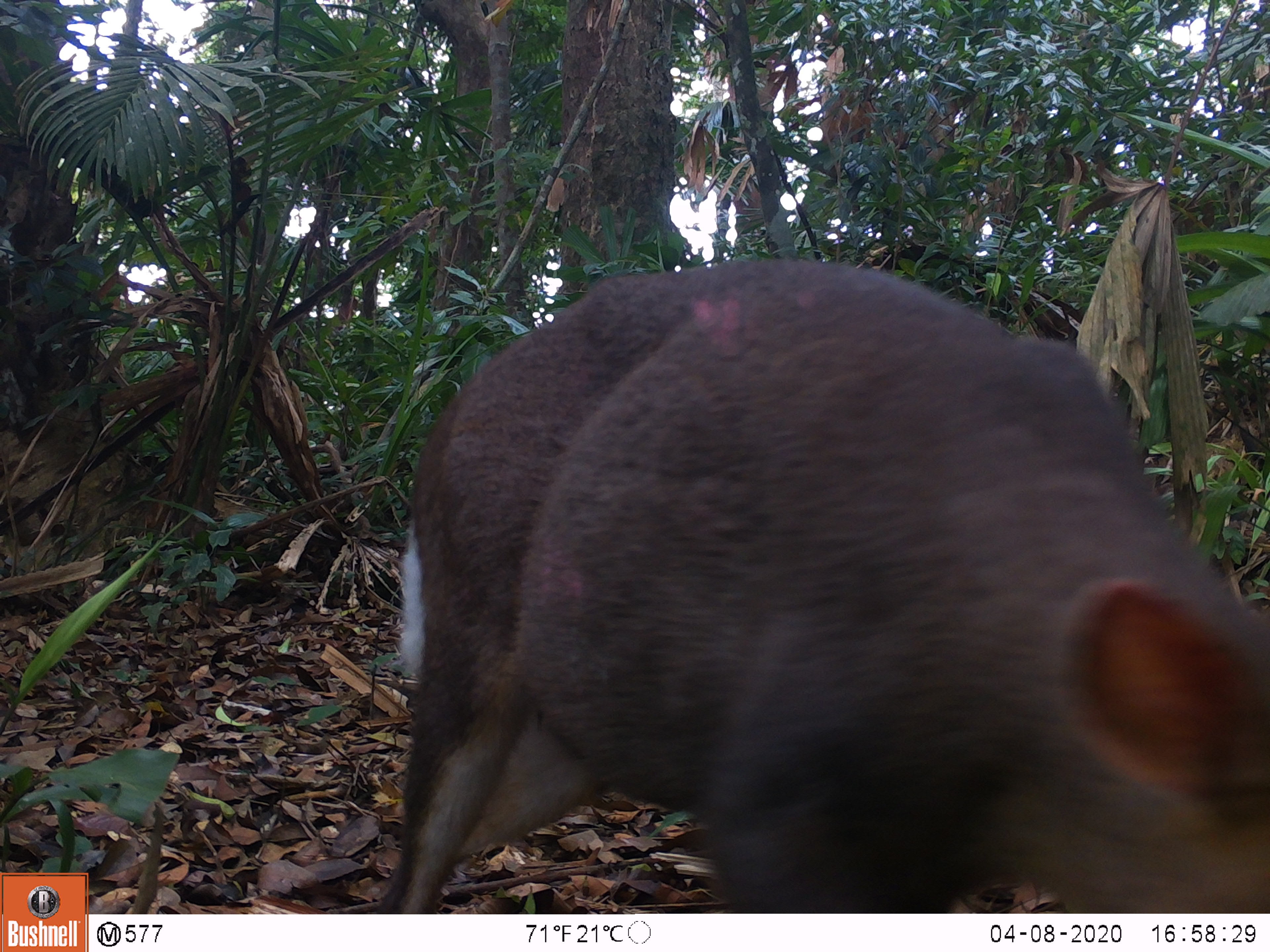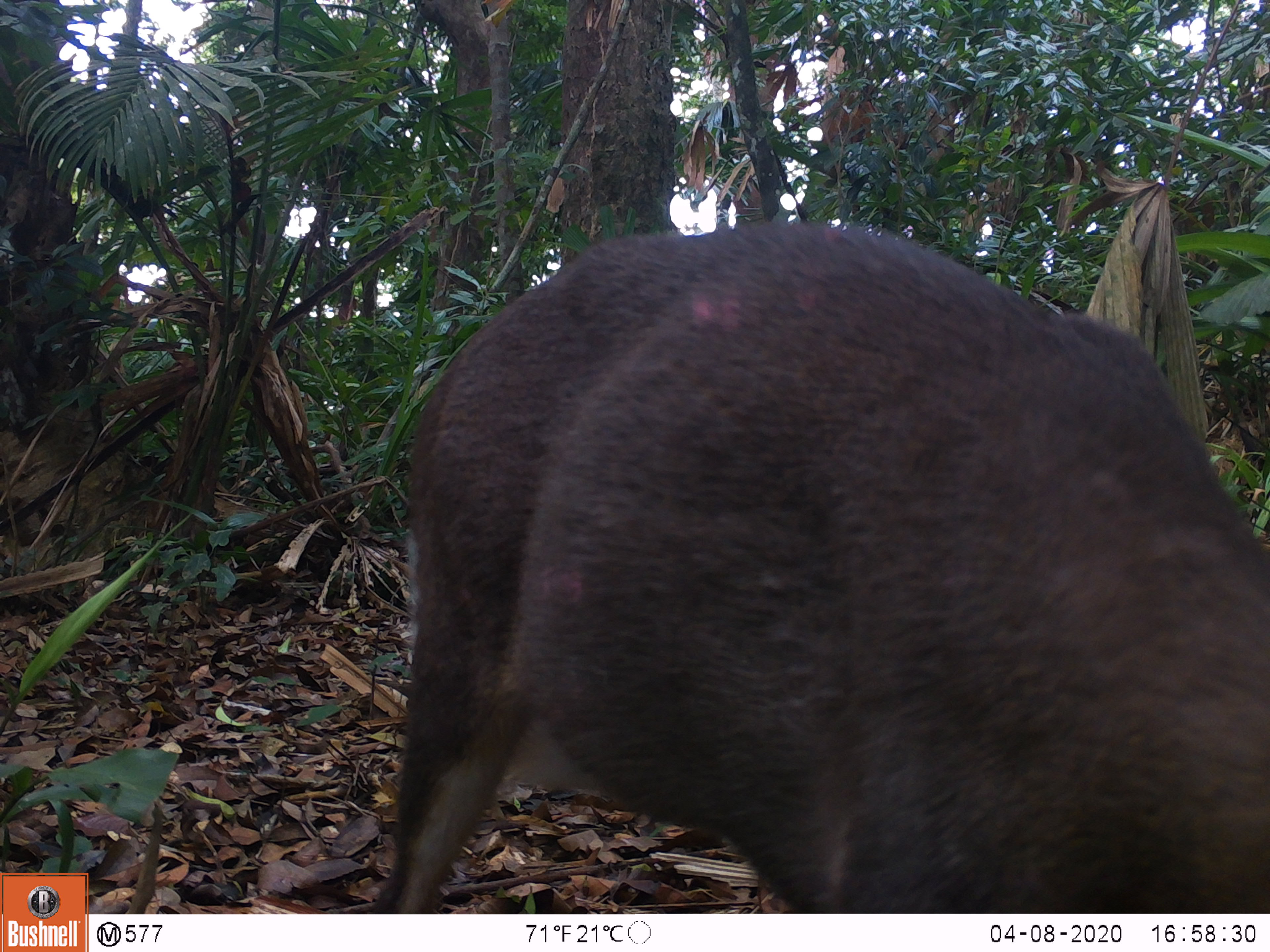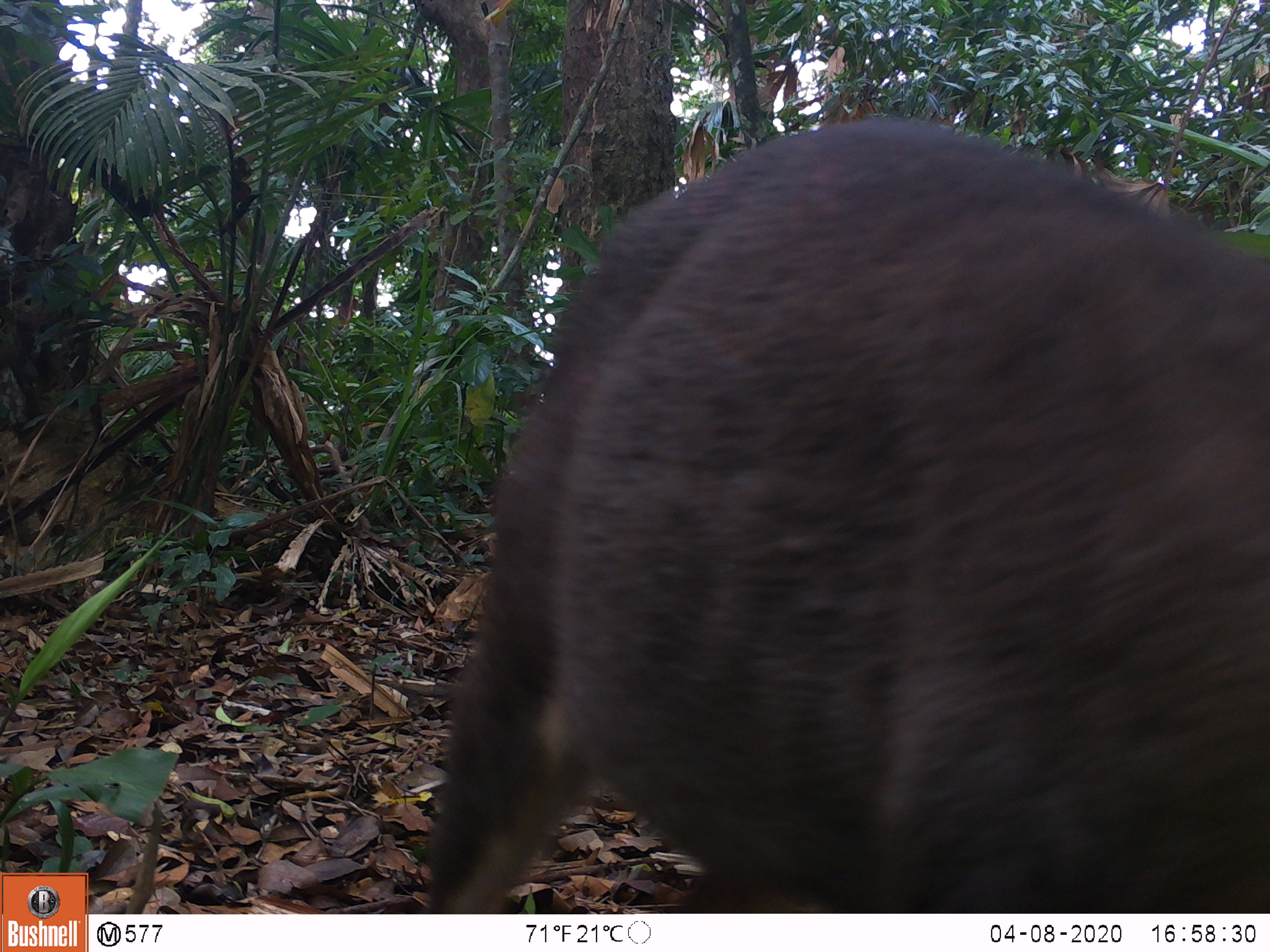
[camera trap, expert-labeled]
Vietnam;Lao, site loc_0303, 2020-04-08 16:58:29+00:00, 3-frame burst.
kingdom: Animalia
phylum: Chordata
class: Mammalia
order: Artiodactyla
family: Cervidae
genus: Muntiacus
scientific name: Muntiacus rooseveltorum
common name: roosevelt's muntjac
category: roosevelts muntjac group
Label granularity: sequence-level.